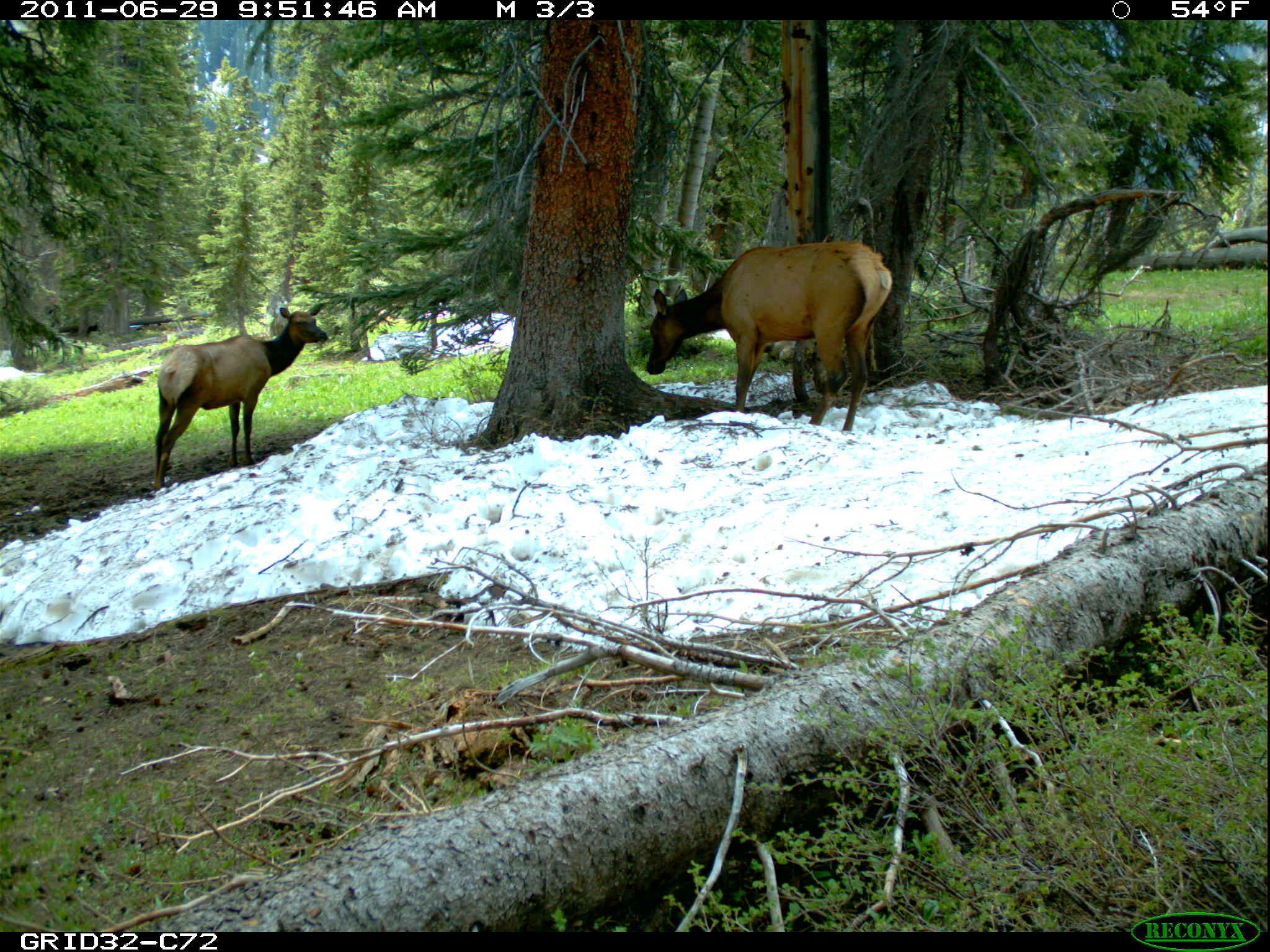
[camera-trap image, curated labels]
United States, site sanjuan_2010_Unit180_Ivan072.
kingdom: Animalia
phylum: Chordata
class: Mammalia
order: Artiodactyla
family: Cervidae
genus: Cervus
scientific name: Cervus elaphus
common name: red deer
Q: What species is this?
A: Cervus elaphus (red deer).